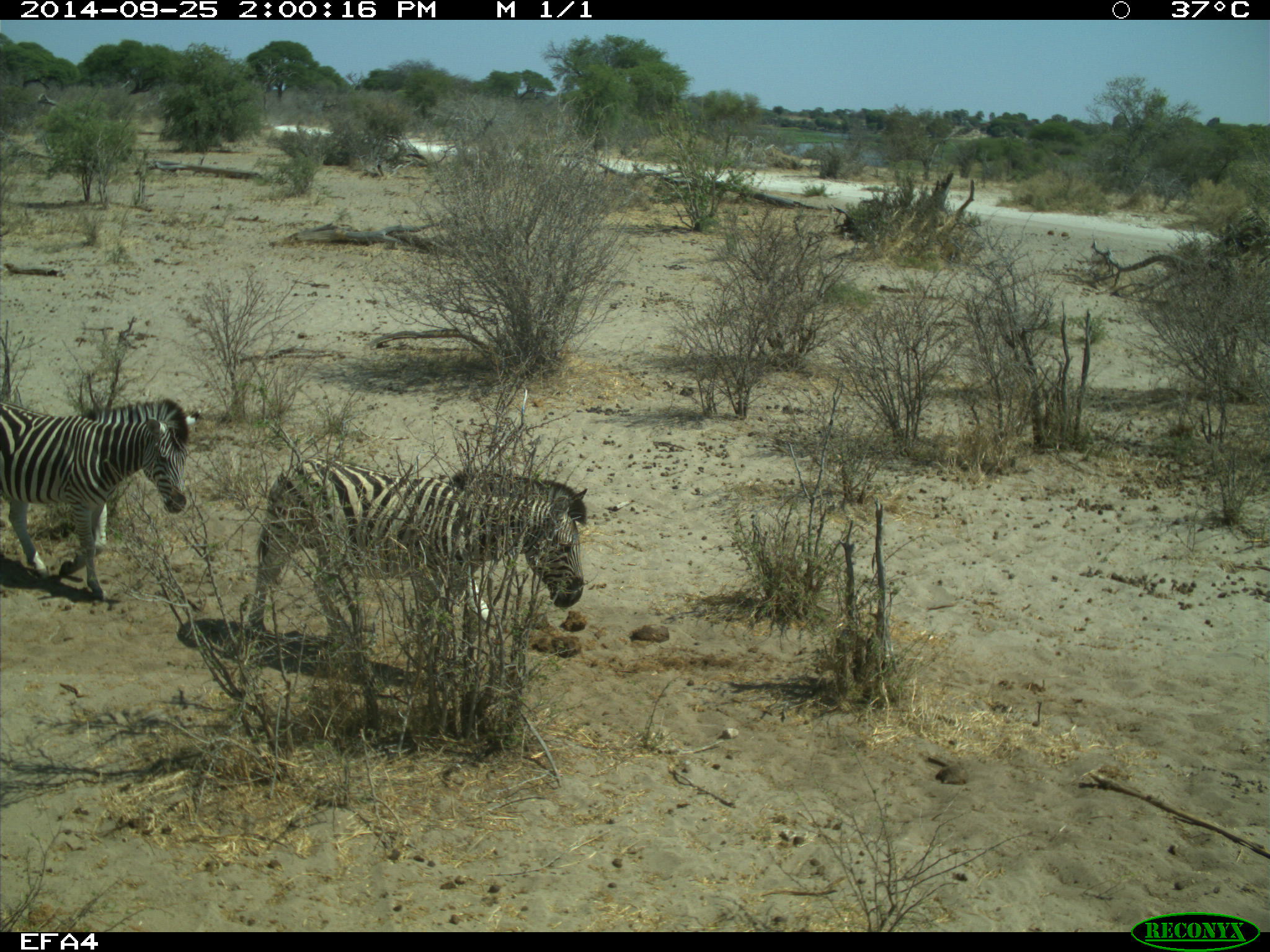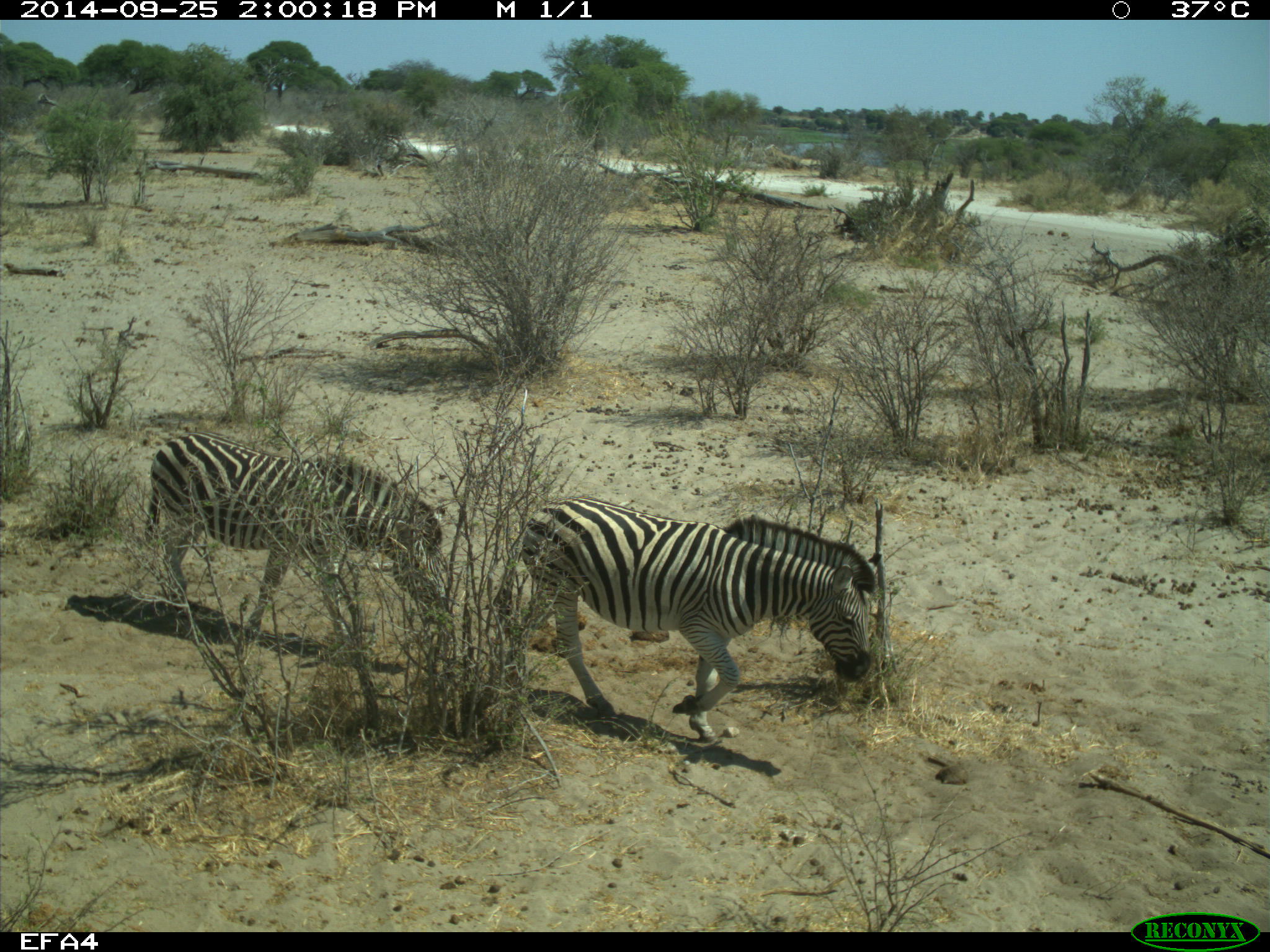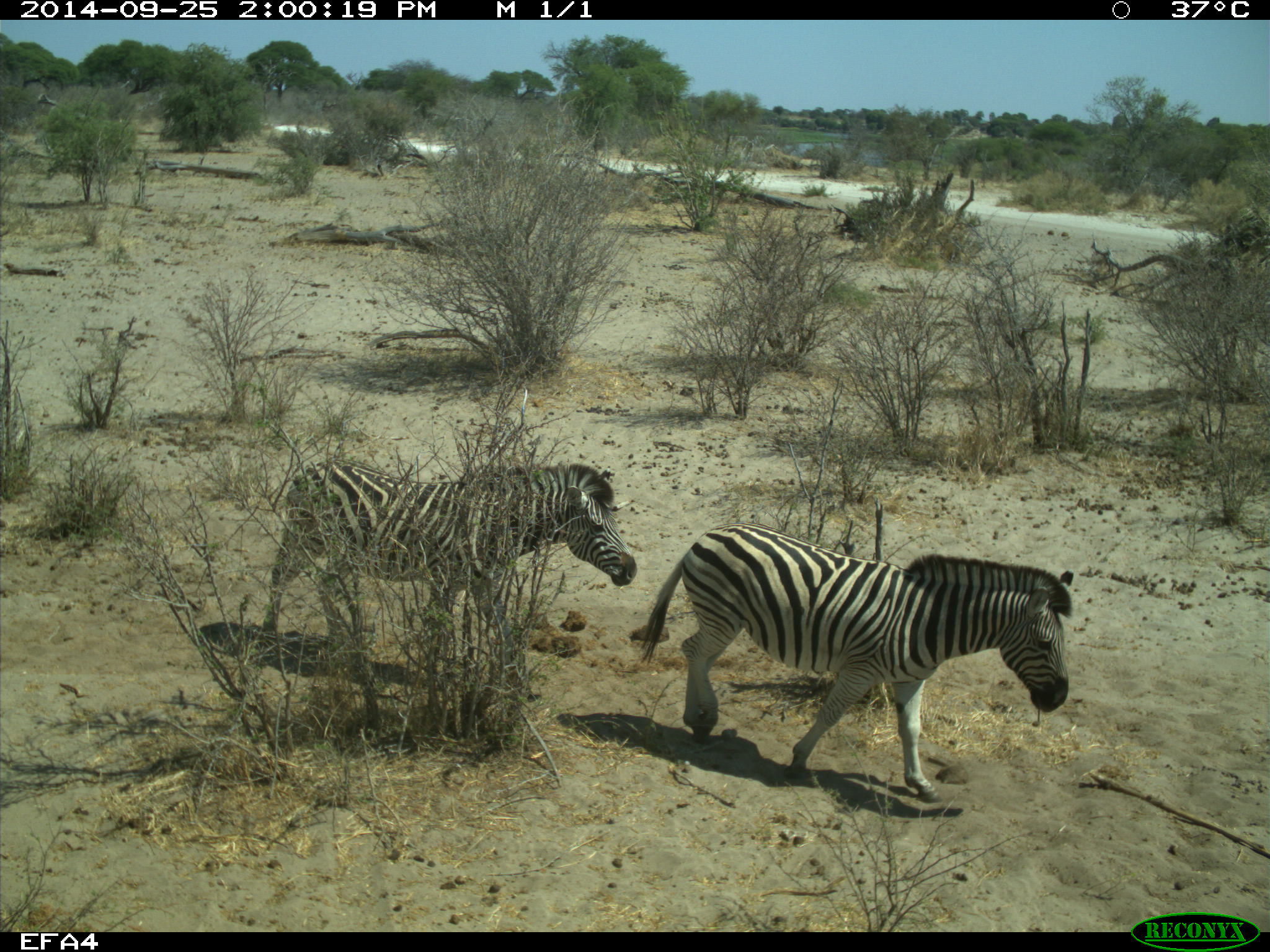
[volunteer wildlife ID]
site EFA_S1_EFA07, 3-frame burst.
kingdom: Animalia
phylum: Chordata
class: Mammalia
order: Perissodactyla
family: Equidae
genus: Equus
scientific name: Equus quagga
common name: plains zebra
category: zebraplains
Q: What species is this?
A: Zebraplains (plains zebra) (Equus quagga).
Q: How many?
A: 2.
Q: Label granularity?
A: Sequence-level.